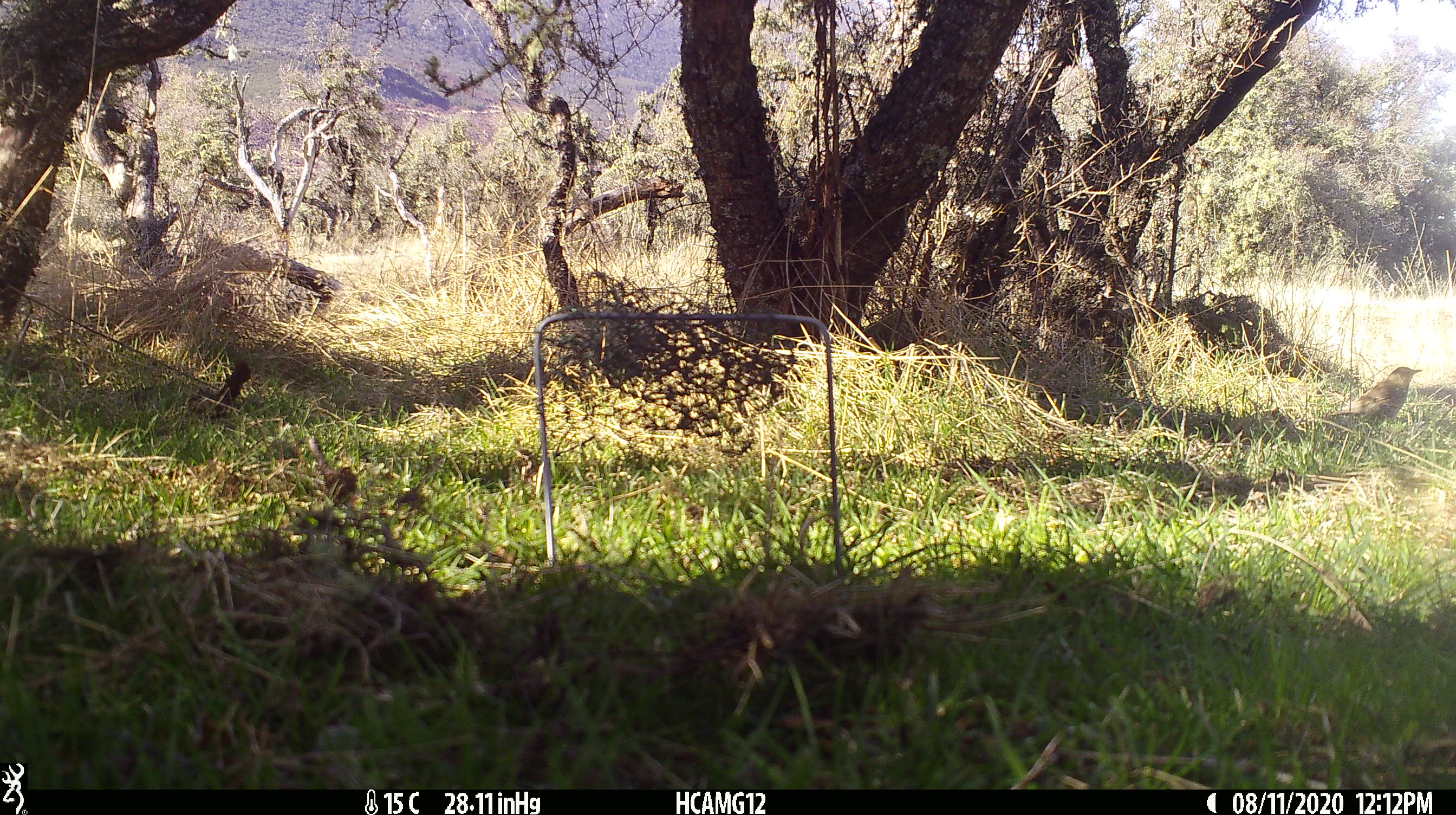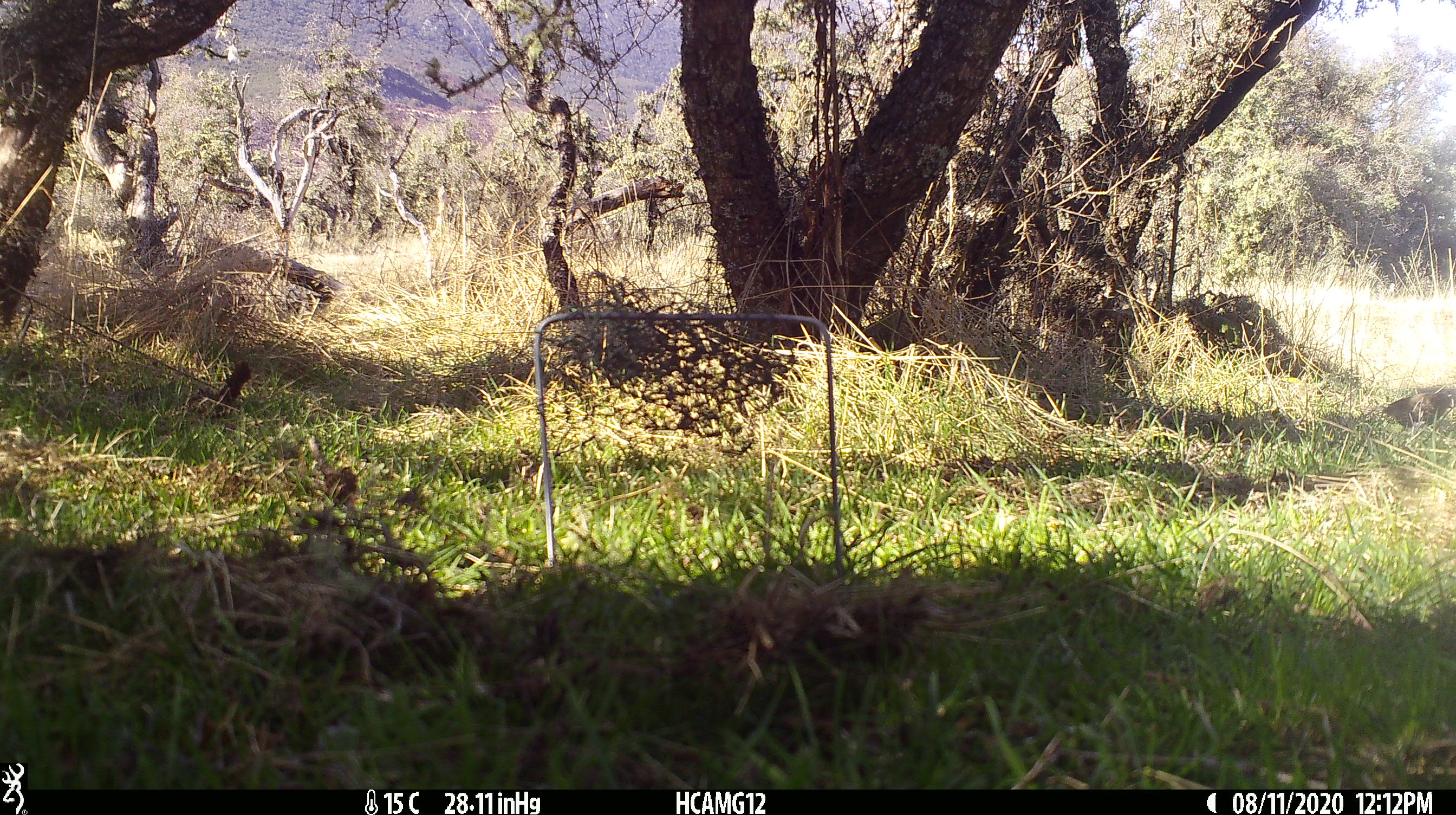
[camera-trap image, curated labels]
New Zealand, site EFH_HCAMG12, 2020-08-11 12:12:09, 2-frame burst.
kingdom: Animalia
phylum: Chordata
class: Aves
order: Passeriformes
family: Turdidae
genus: Turdus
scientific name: Turdus philomelos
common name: song thrush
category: thrush